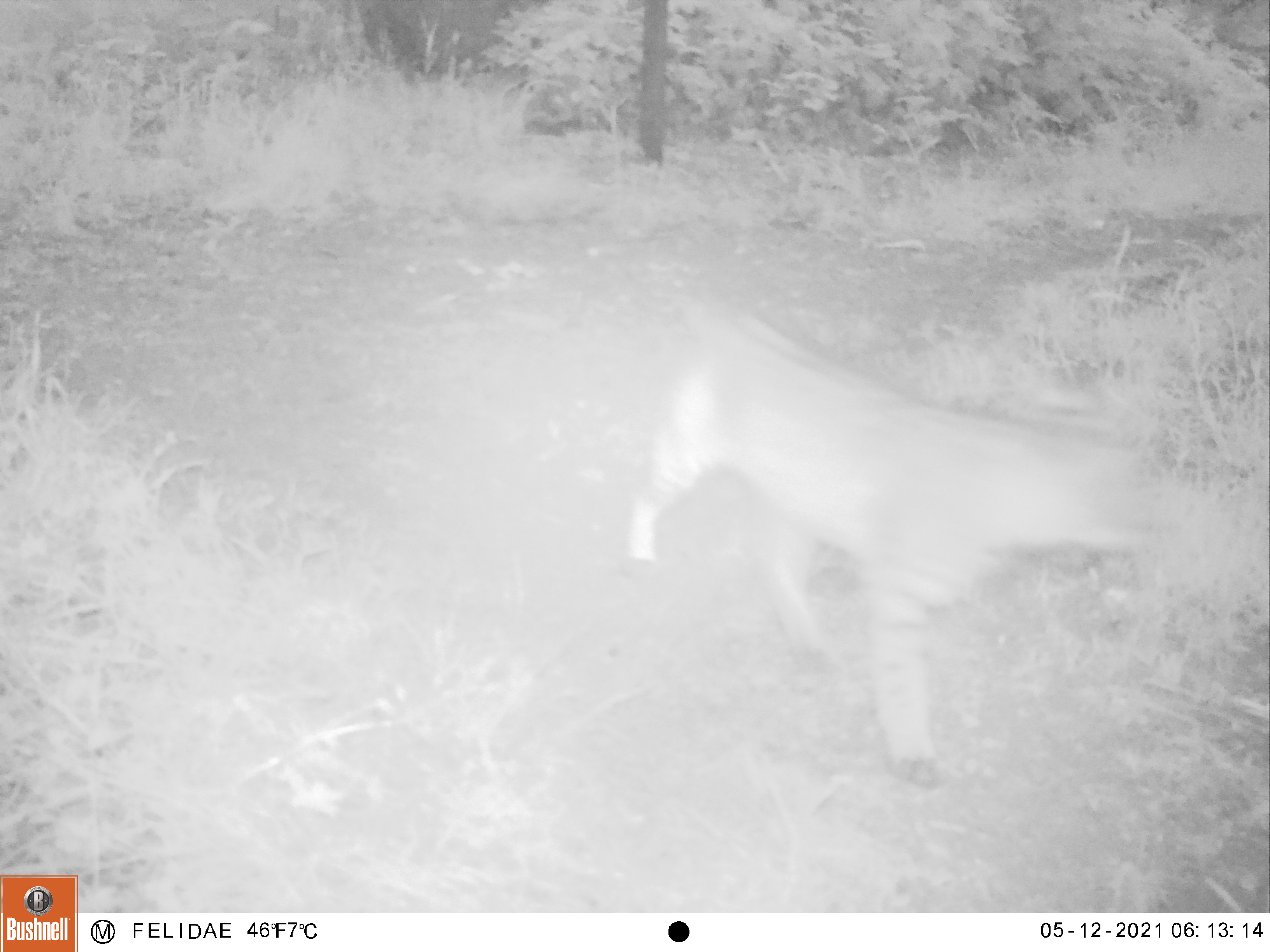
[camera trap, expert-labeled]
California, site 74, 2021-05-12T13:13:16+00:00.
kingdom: Animalia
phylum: Chordata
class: Mammalia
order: Carnivora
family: Felidae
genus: Lynx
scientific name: Lynx rufus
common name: bobcat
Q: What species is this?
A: Bobcat (Lynx rufus).